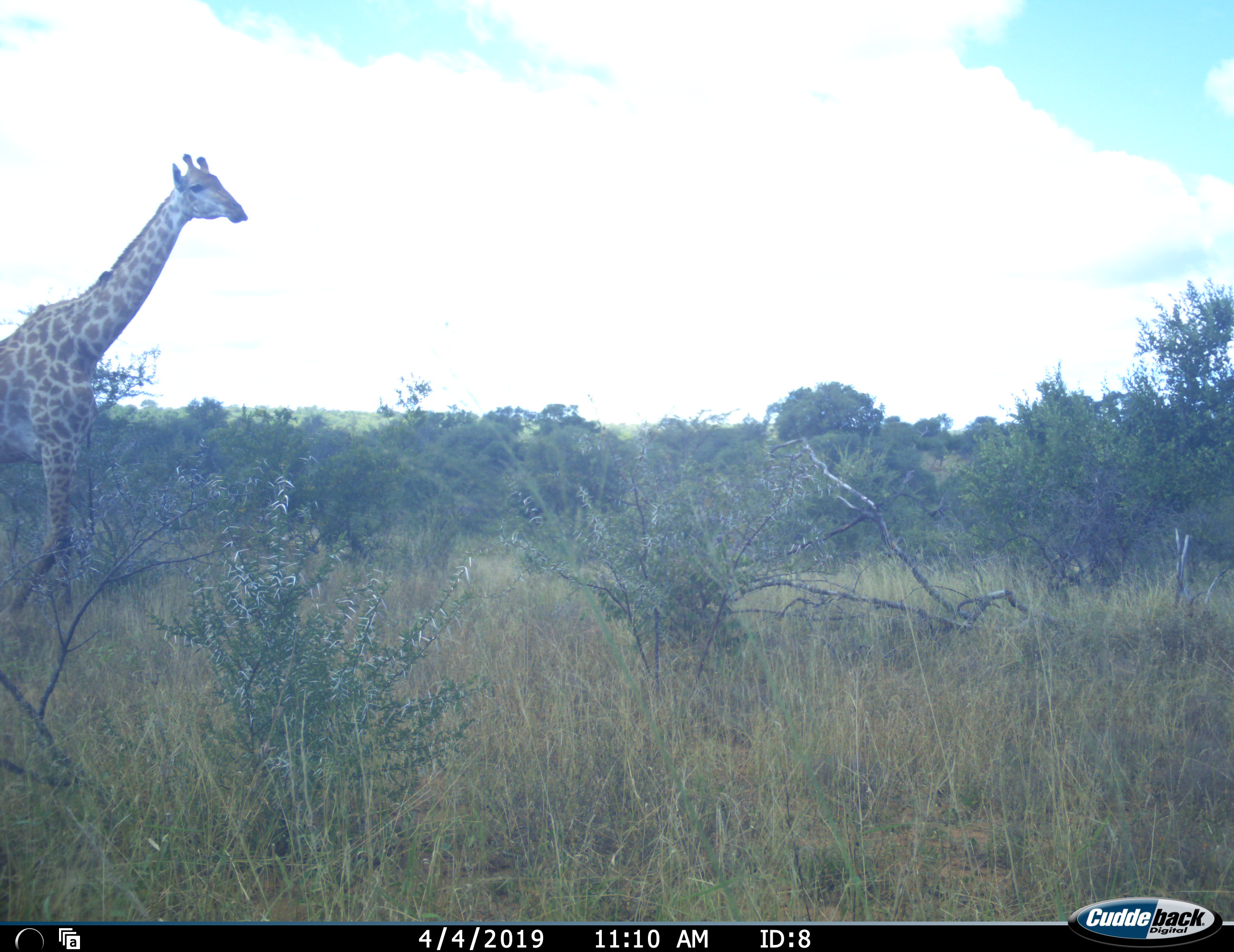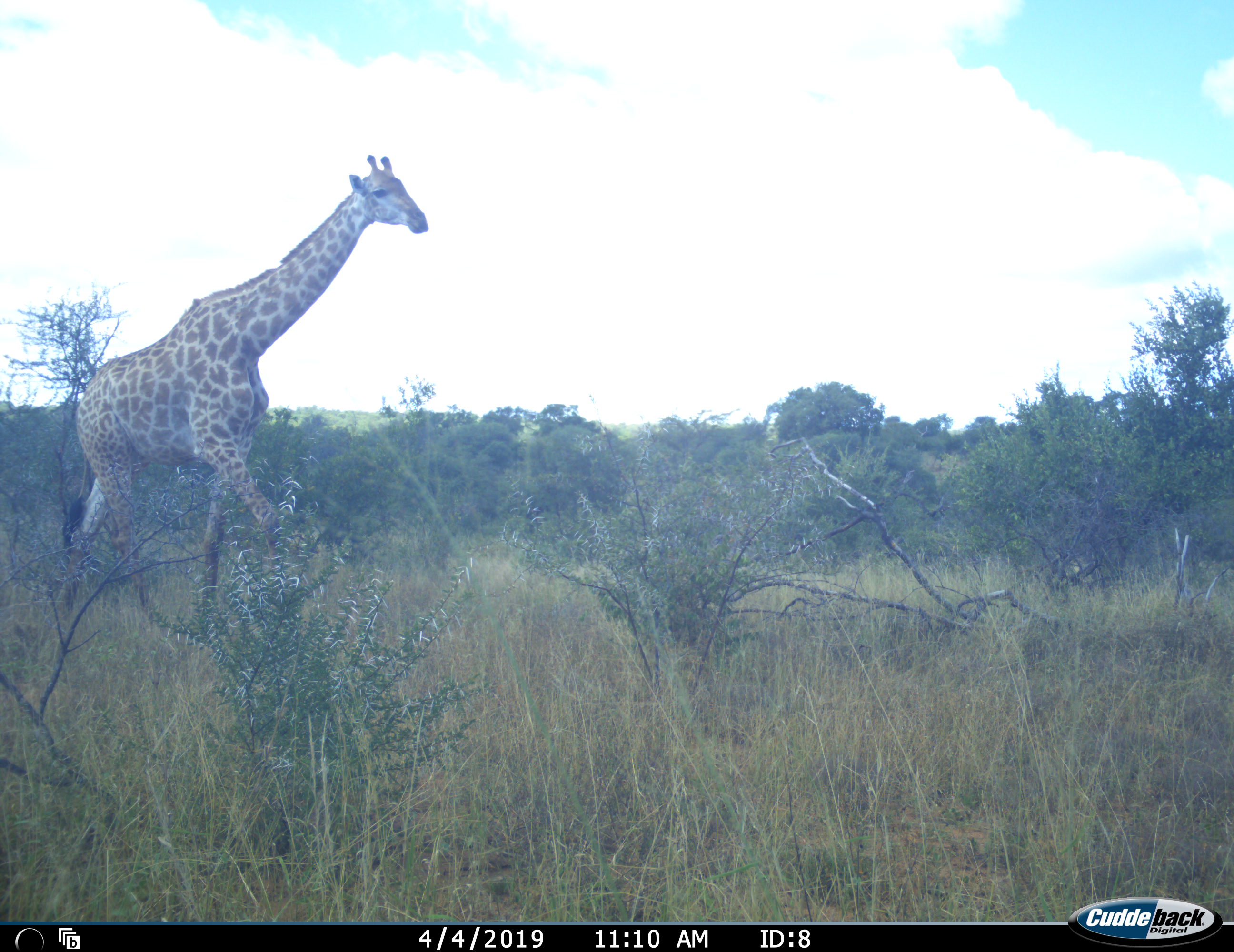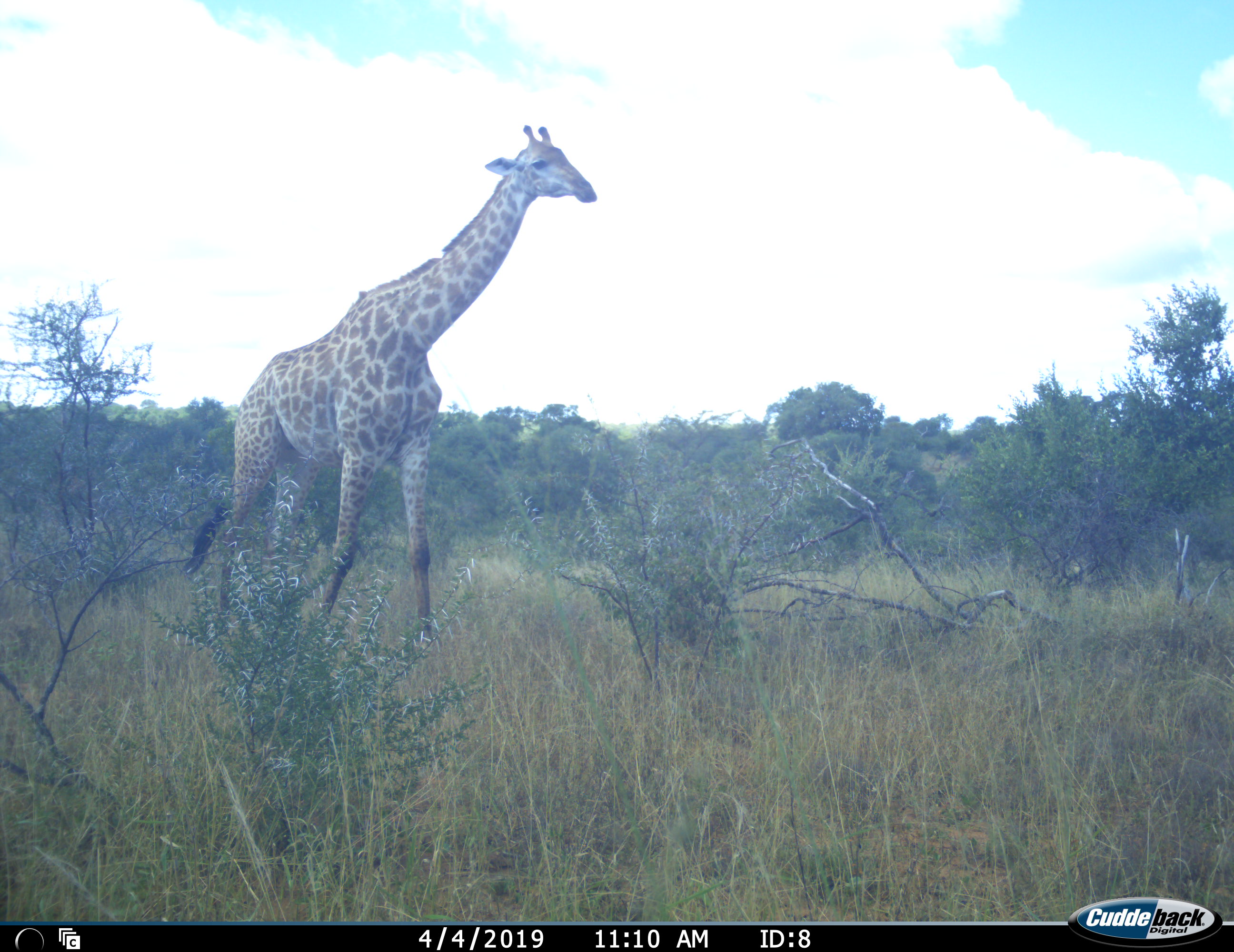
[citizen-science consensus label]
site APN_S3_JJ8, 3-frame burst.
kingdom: Animalia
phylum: Chordata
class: Mammalia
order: Artiodactyla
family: Giraffidae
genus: Giraffa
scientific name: Giraffa camelopardalis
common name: giraffe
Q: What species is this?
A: Giraffe (Giraffa camelopardalis).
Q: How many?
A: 1.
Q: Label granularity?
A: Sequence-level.